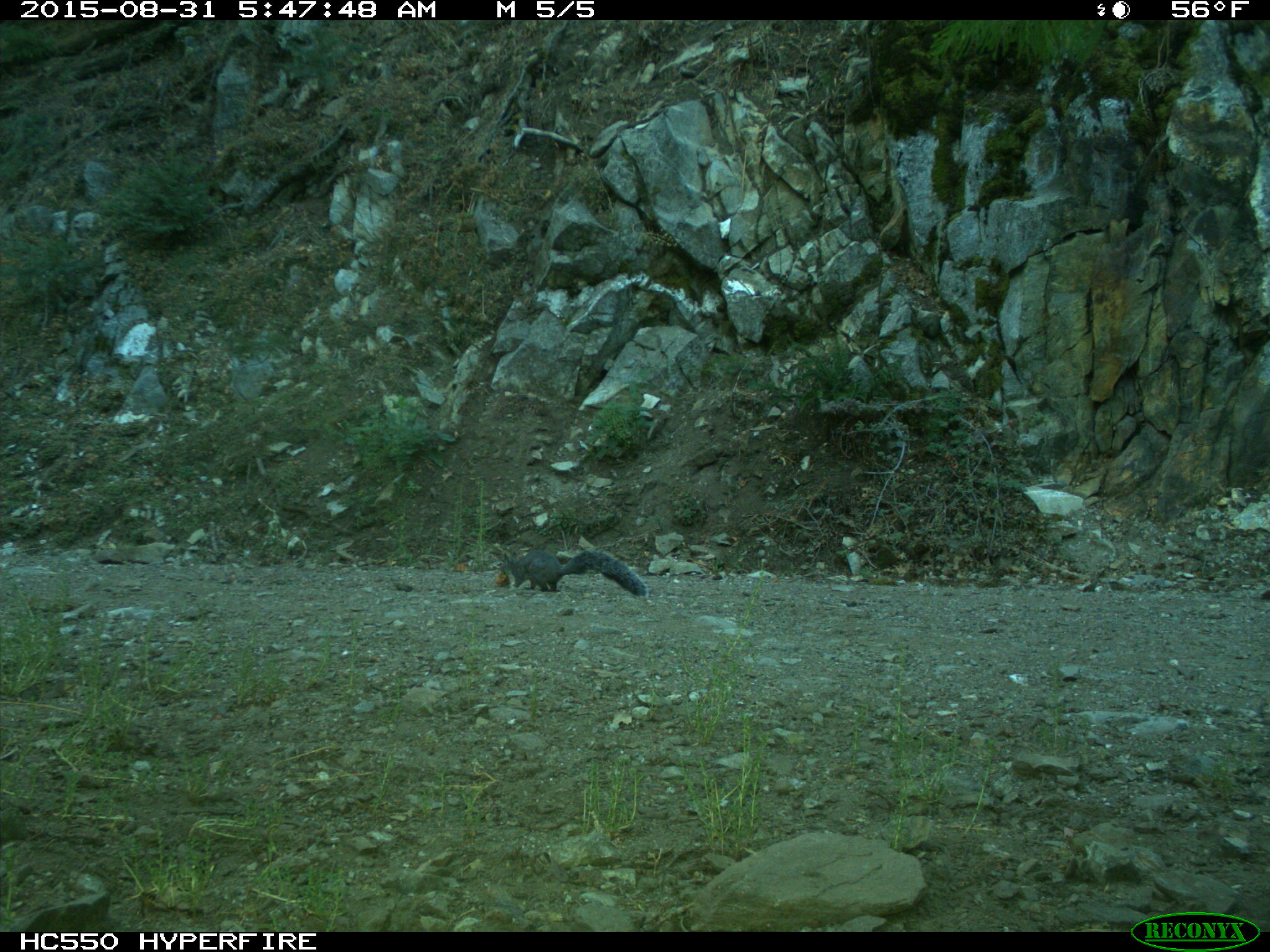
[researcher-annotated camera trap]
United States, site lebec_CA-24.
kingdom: Animalia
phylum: Chordata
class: Mammalia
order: Rodentia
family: Sciuridae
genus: Sciurus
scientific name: Sciurus carolinensis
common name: eastern gray squirrel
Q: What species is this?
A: Sciurus carolinensis (eastern gray squirrel).